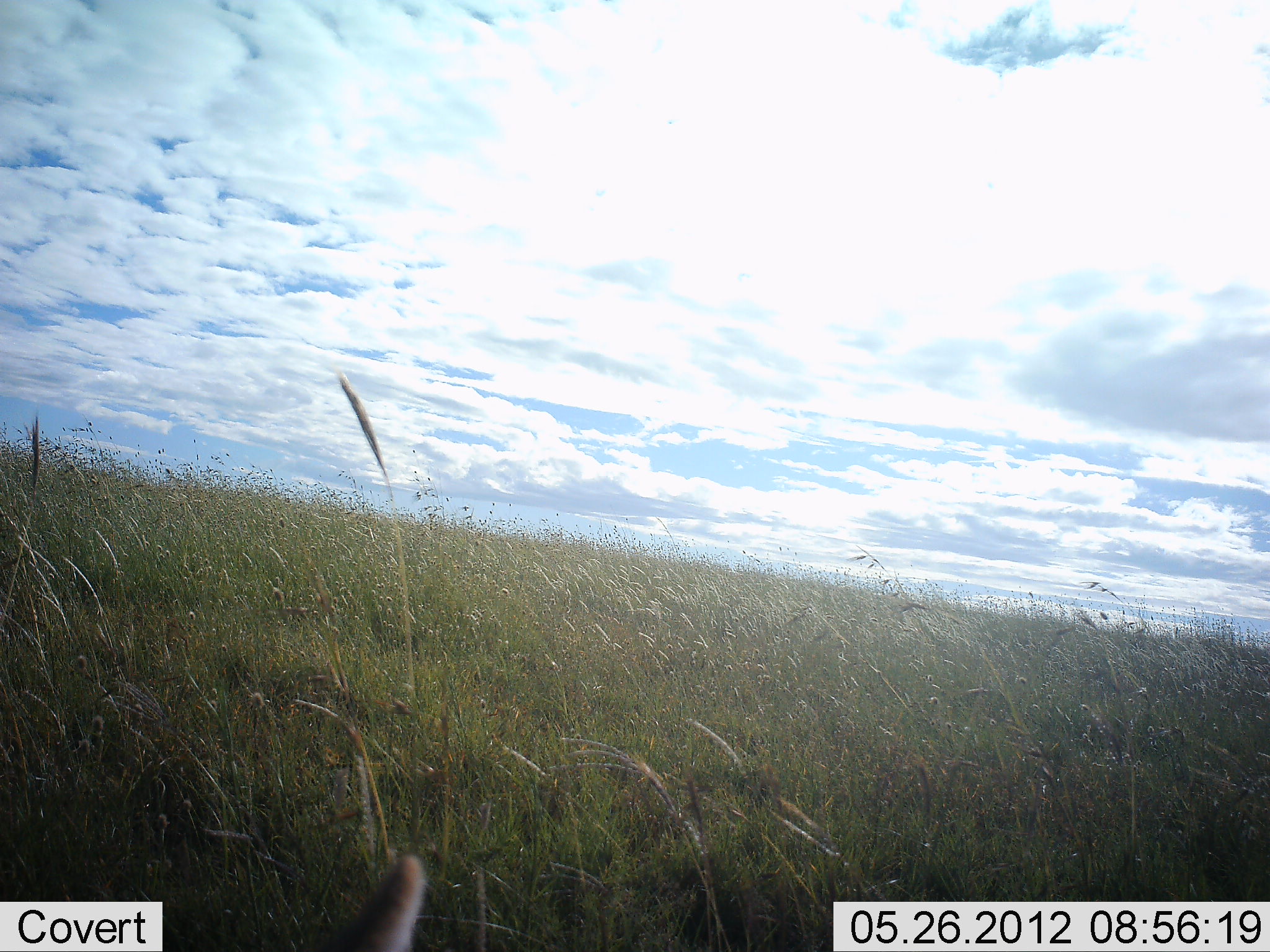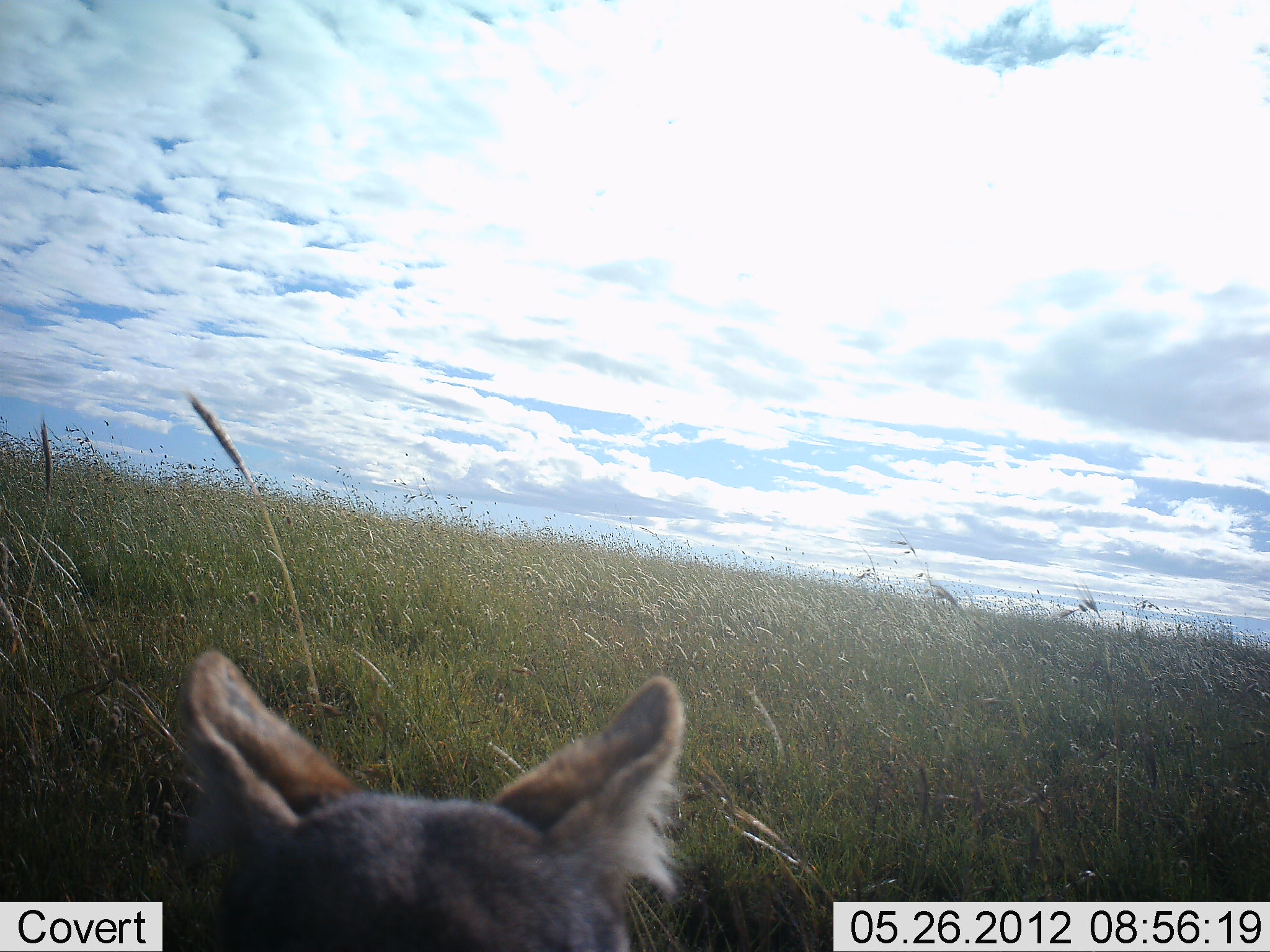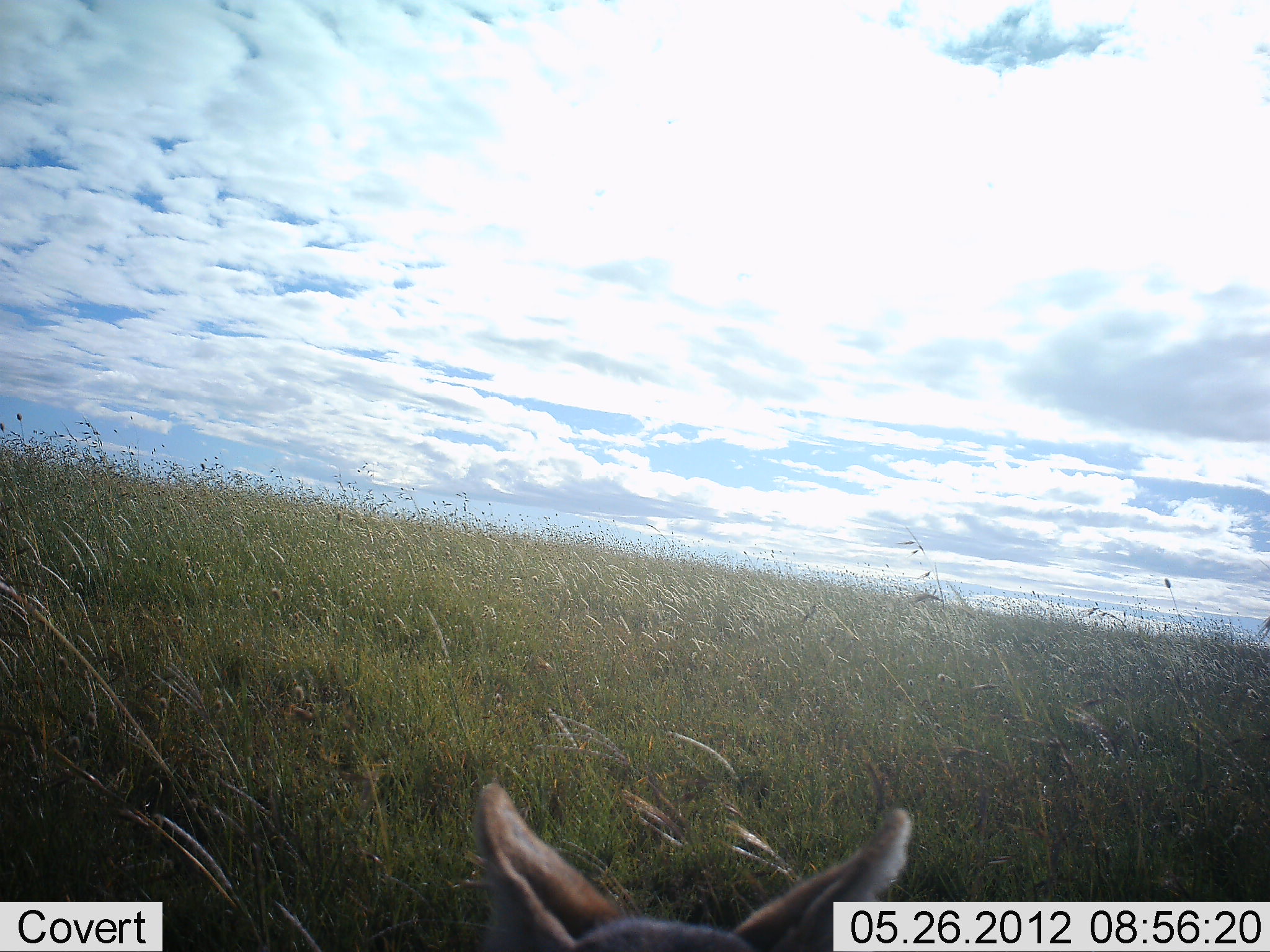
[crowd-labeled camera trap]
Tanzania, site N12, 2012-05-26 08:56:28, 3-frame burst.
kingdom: Animalia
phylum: Chordata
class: Mammalia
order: Carnivora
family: Canidae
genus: Lupulella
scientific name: Lupulella mesomelas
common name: black-backed jackal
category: jackal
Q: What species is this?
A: Jackal (black-backed jackal) (Lupulella mesomelas).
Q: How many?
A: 1.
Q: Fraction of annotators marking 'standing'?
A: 20%.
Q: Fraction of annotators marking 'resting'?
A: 20%.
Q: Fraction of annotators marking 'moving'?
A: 60%.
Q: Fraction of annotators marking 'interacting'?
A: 0%.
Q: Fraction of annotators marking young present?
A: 0%.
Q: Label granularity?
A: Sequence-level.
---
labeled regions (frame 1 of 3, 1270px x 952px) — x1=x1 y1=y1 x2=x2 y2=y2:
animal: x1=320 y1=851 x2=430 y2=952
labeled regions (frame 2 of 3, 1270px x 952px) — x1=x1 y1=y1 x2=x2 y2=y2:
animal: x1=170 y1=649 x2=690 y2=952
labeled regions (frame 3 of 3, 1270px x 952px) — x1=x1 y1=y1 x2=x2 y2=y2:
animal: x1=469 y1=780 x2=914 y2=952